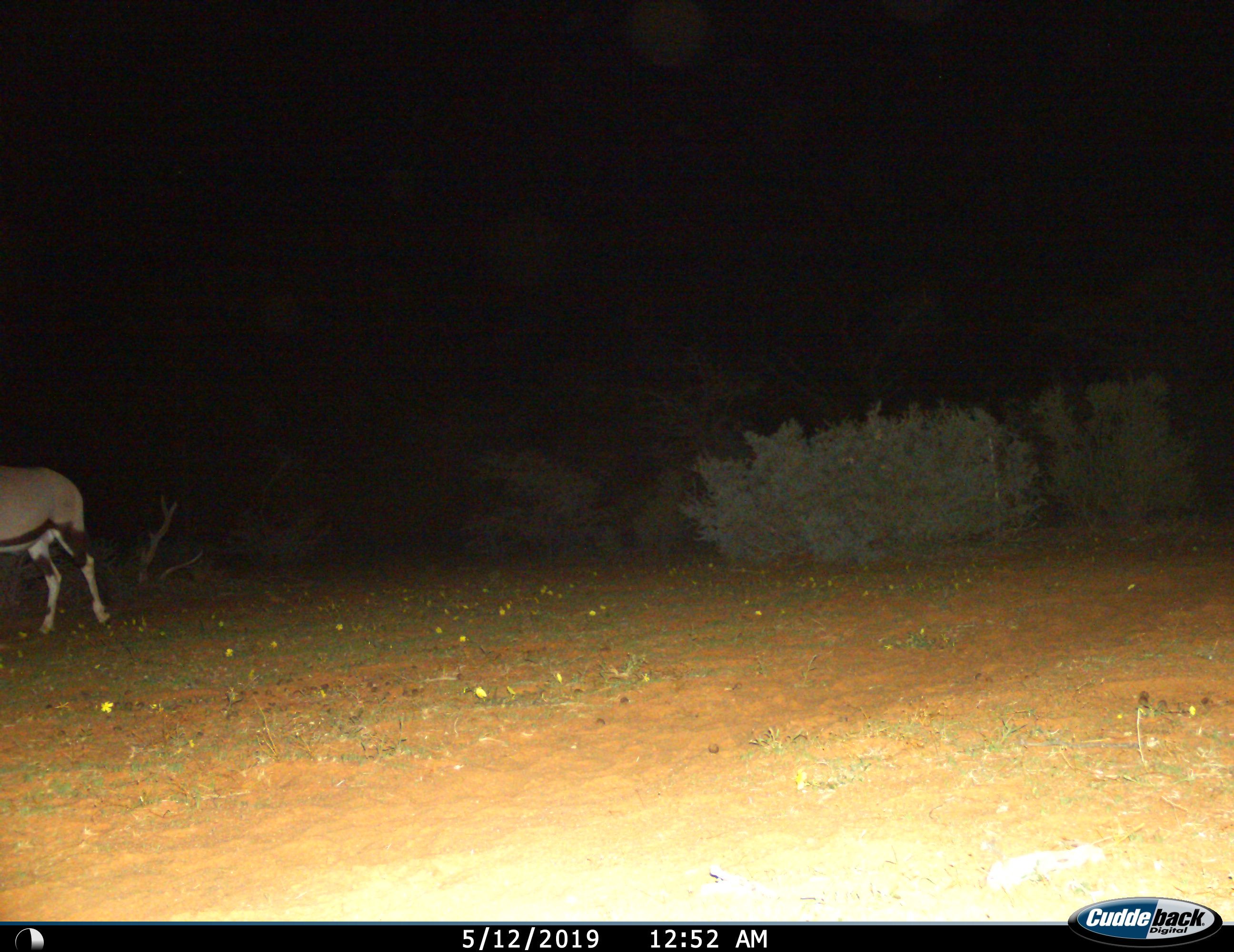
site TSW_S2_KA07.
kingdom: Animalia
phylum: Chordata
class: Mammalia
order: Artiodactyla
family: Bovidae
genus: Oryx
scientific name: Oryx gazella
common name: gemsbok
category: oryx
Oryx (gemsbok) (Oryx gazella), count 1. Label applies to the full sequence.